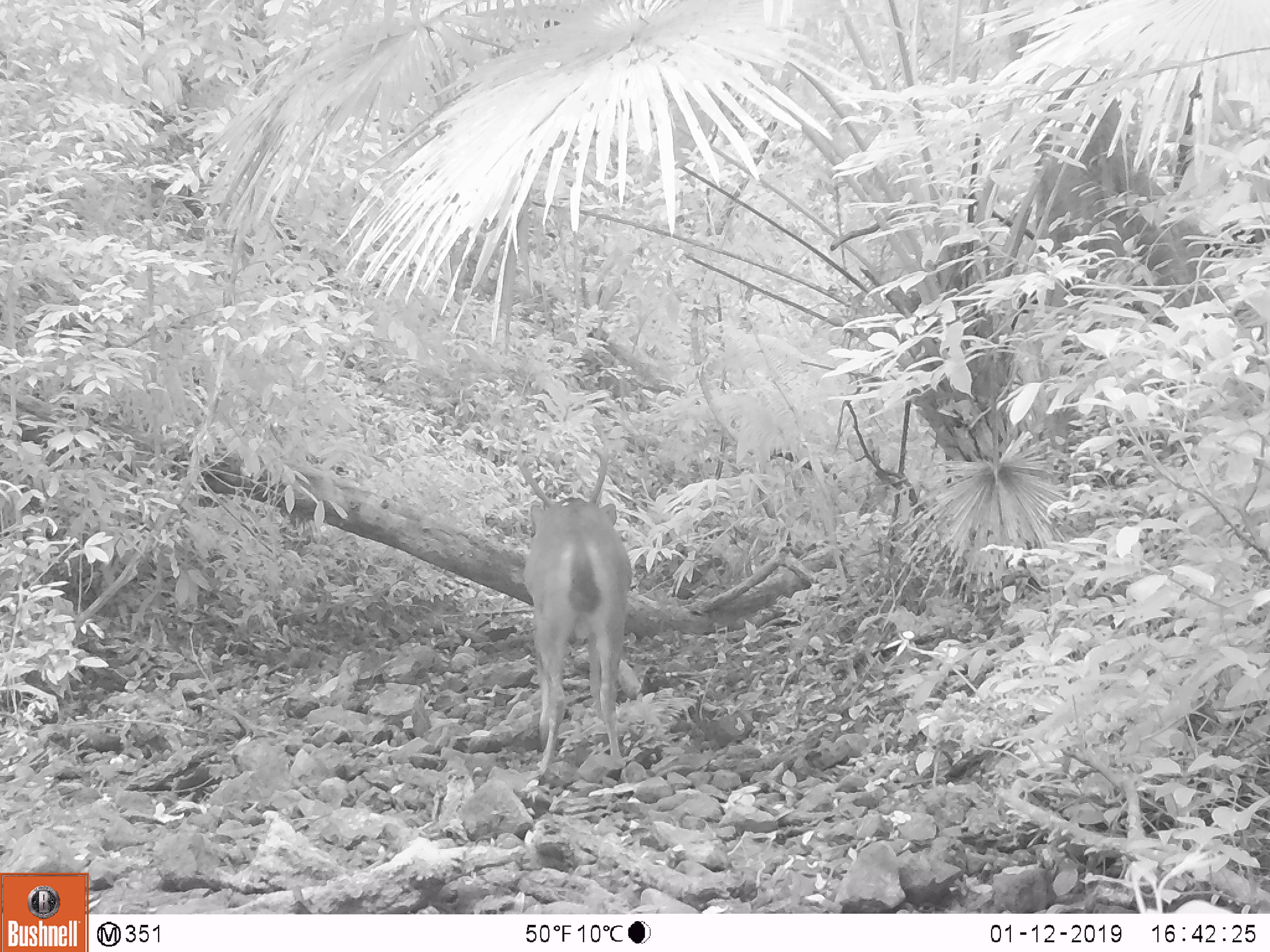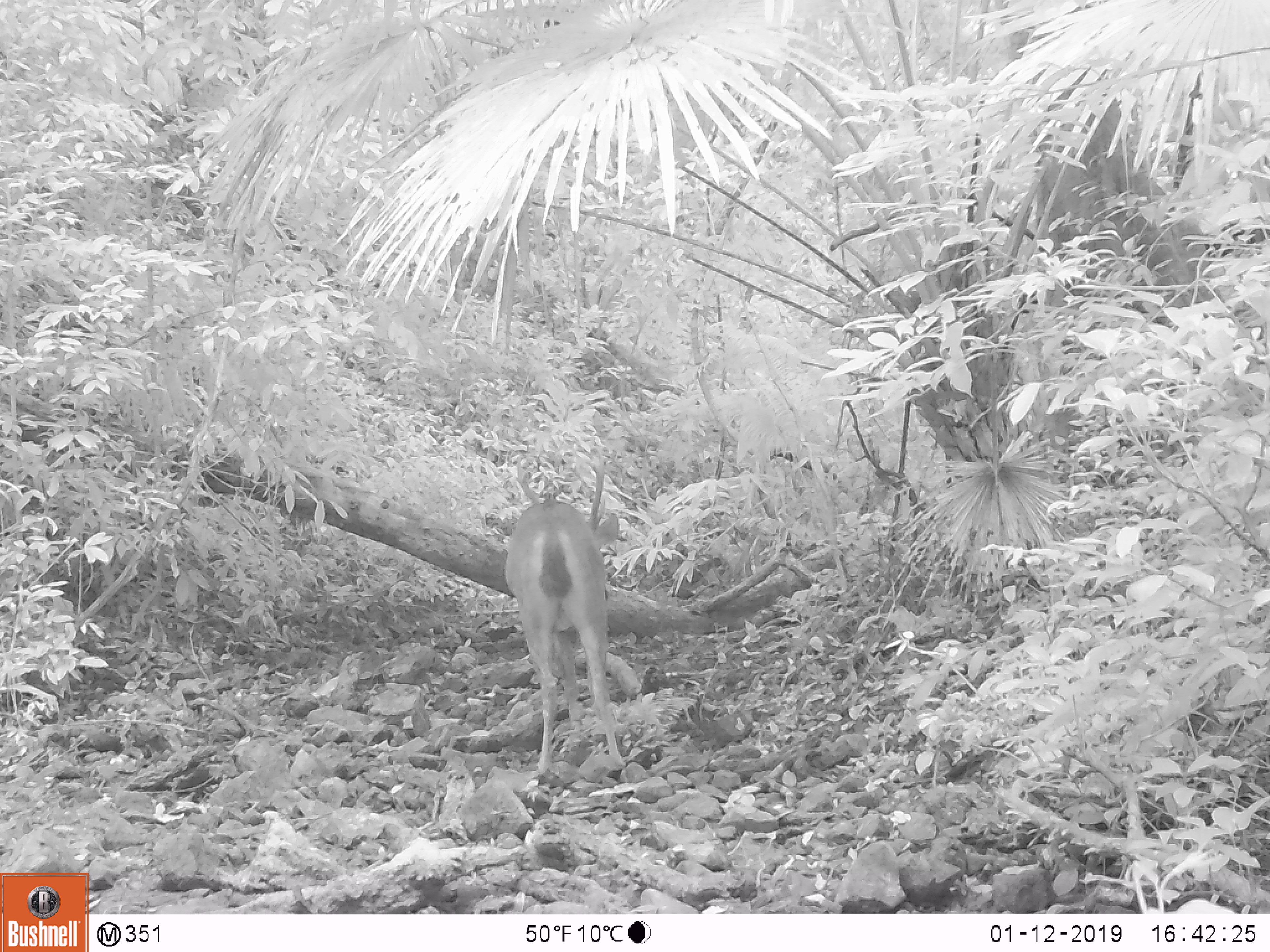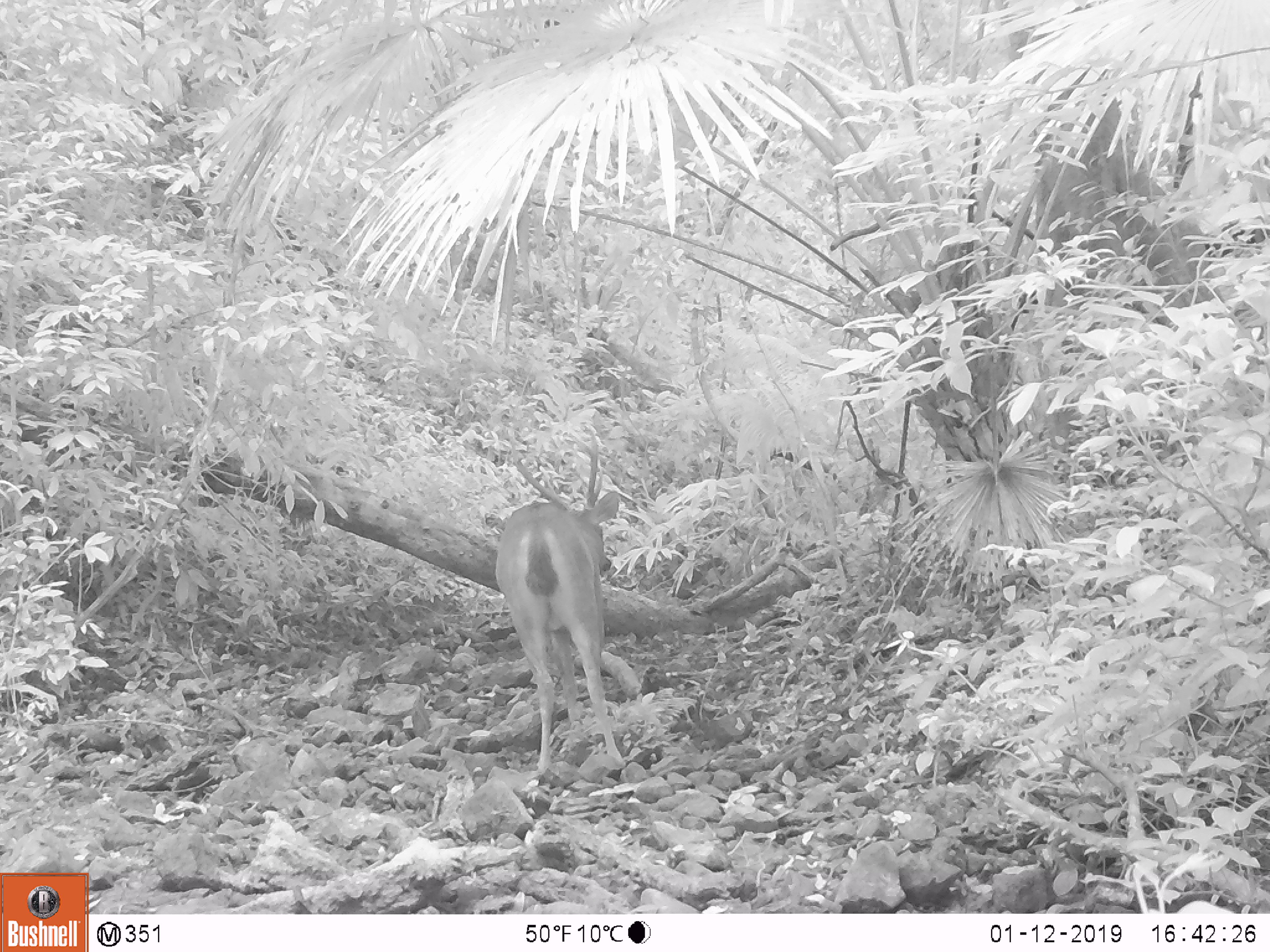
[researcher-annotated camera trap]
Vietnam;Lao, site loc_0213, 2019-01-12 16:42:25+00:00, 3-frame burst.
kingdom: Animalia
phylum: Chordata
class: Mammalia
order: Artiodactyla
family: Cervidae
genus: Rusa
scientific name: Rusa unicolor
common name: sambar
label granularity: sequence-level